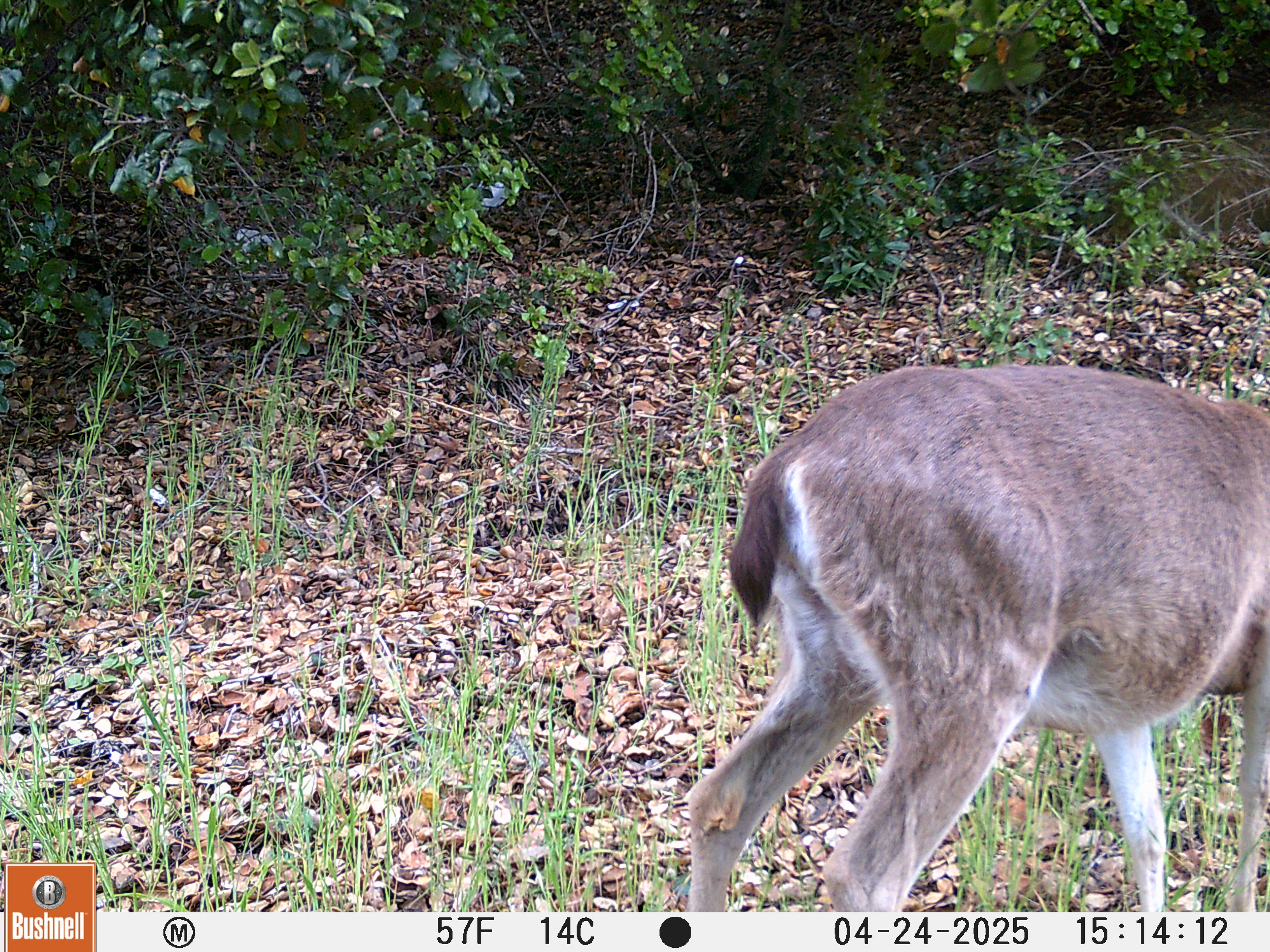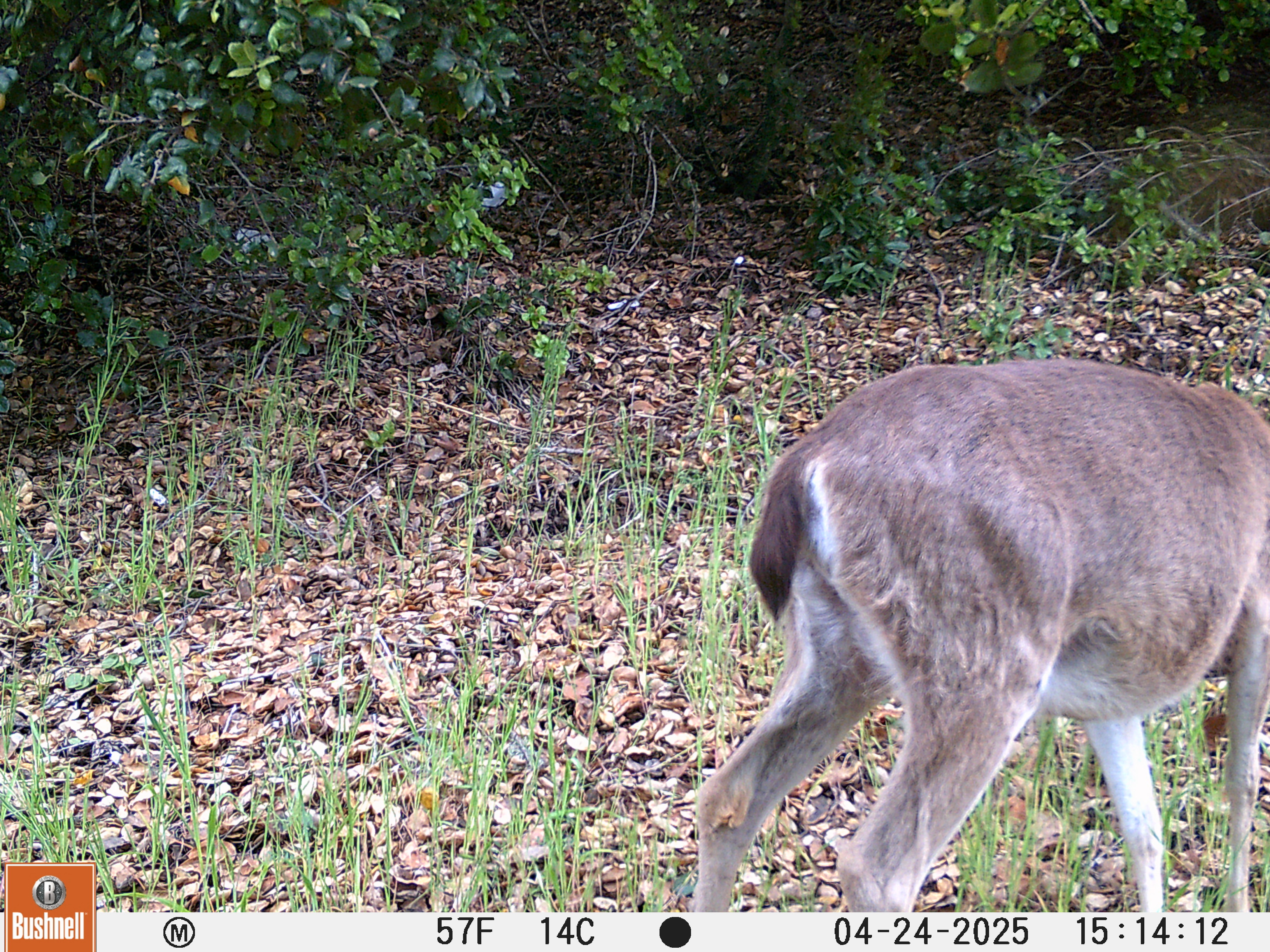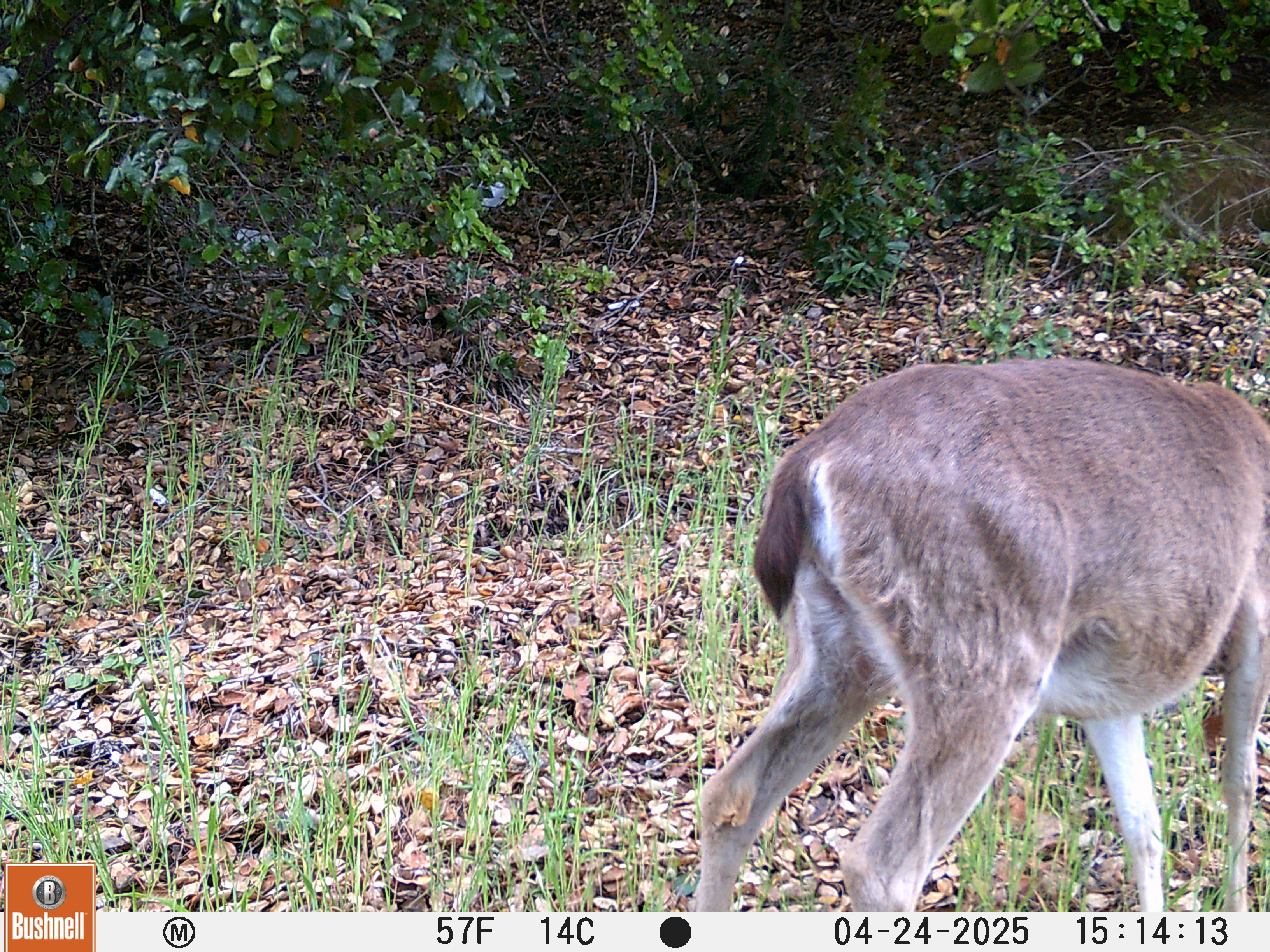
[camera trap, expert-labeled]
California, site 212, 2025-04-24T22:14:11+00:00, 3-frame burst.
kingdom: Animalia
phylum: Chordata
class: Mammalia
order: Artiodactyla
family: Cervidae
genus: Odocoileus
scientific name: Odocoileus hemionus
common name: mule deer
Mule deer (Odocoileus hemionus).